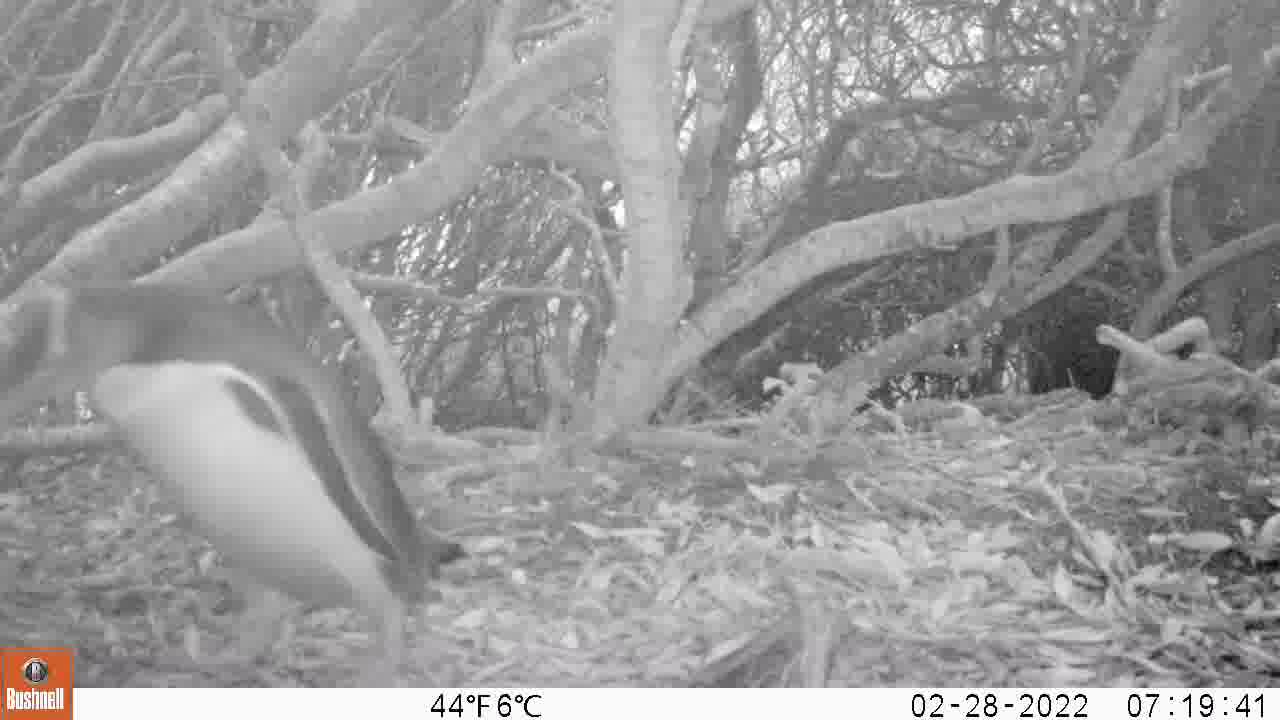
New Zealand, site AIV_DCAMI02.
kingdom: Animalia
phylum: Chordata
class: Aves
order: Sphenisciformes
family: Spheniscidae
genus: Megadyptes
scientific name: Megadyptes antipodes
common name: yellow-eyed penguin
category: yellow eyed penguin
Yellow eyed penguin (yellow-eyed penguin) (Megadyptes antipodes).